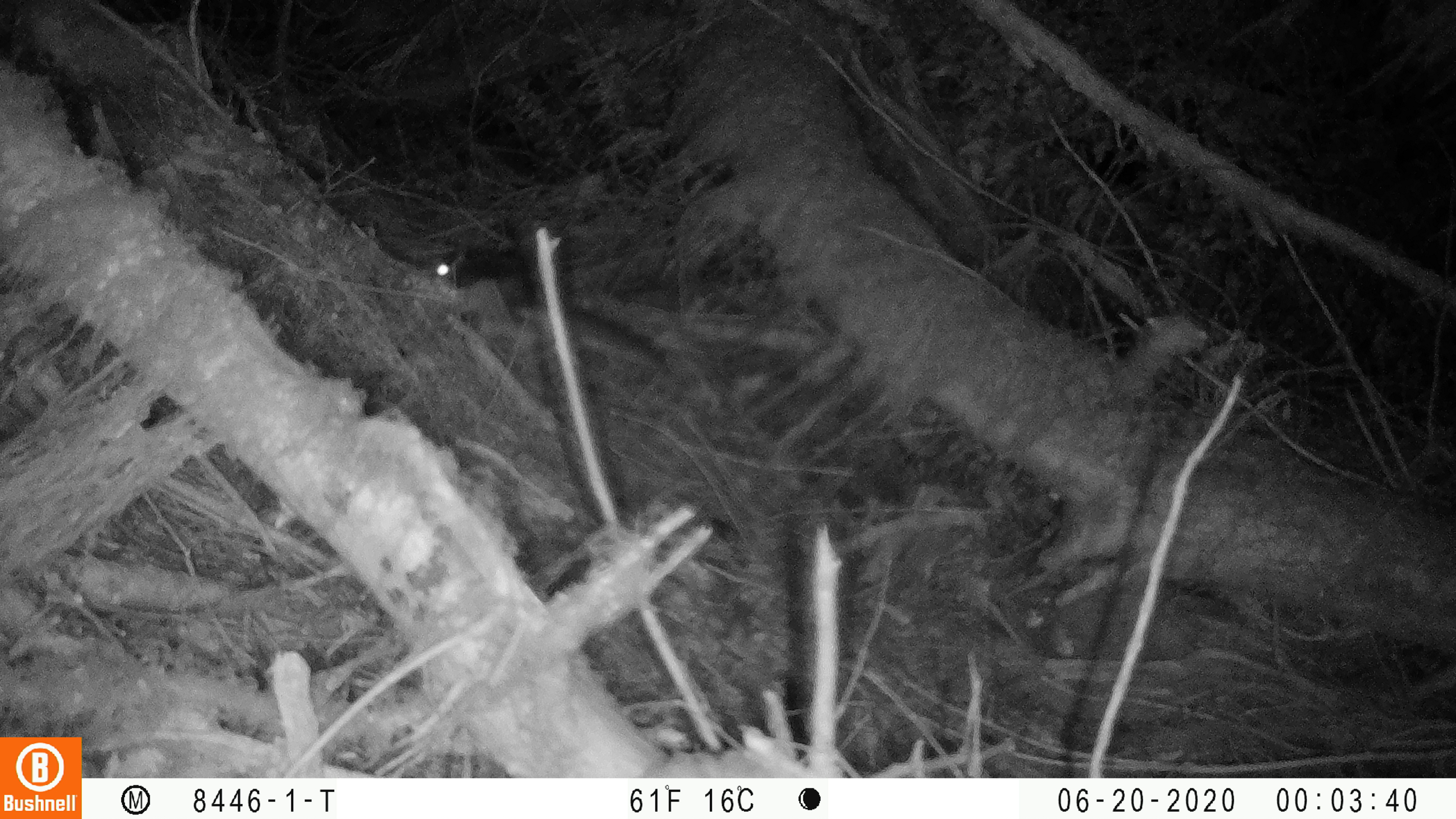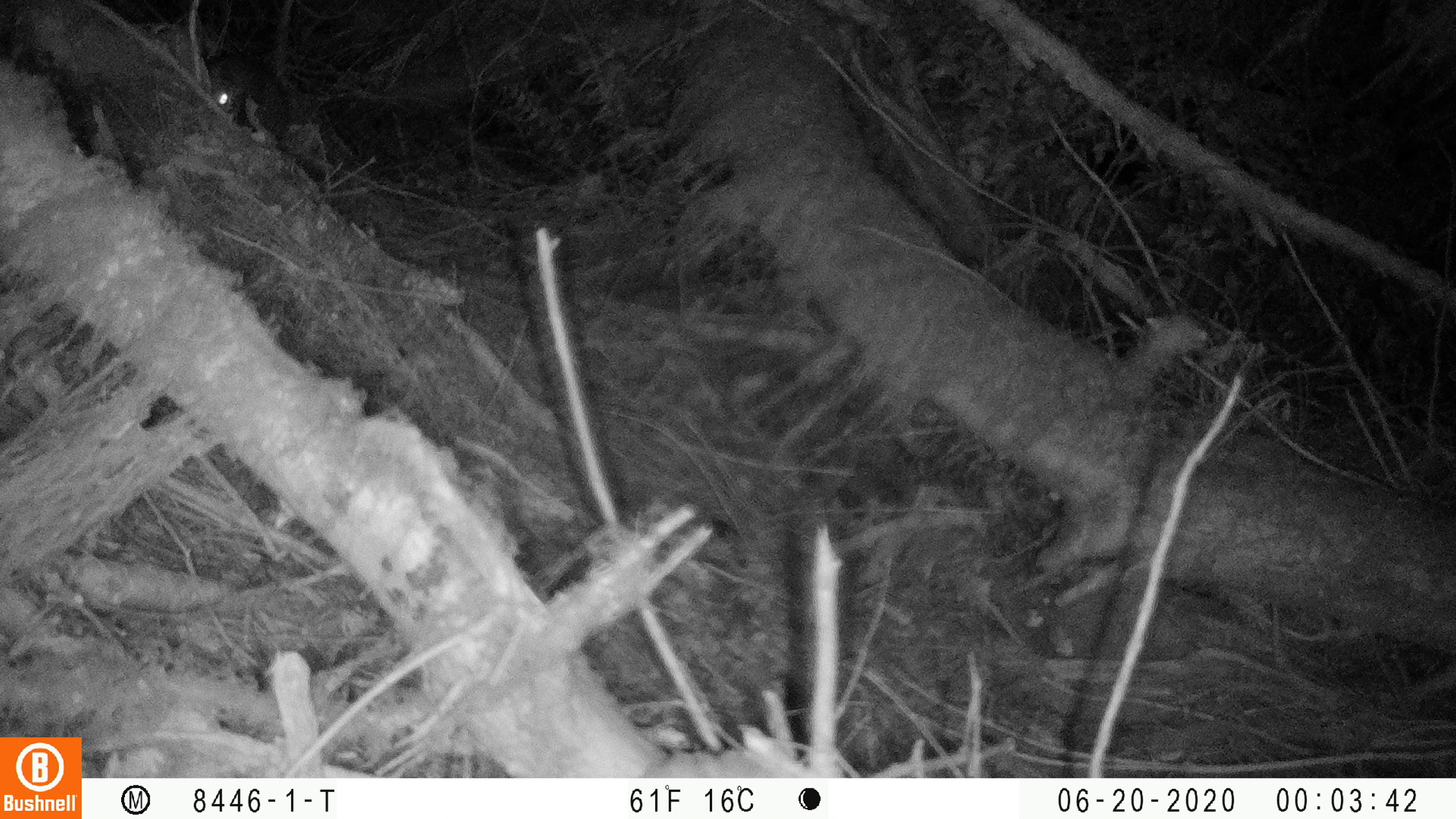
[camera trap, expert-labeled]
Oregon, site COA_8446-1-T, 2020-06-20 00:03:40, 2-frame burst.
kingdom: Animalia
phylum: Chordata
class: Mammalia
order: Rodentia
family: Sciuridae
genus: Glaucomys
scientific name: Glaucomys oregonensis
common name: humboldt's flying squirrel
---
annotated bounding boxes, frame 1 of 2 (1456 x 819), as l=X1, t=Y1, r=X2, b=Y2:
humboldt's flying squirrel: l=425, t=243, r=674, b=383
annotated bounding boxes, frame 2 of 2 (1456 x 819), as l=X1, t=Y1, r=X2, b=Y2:
humboldt's flying squirrel: l=191, t=42, r=306, b=166